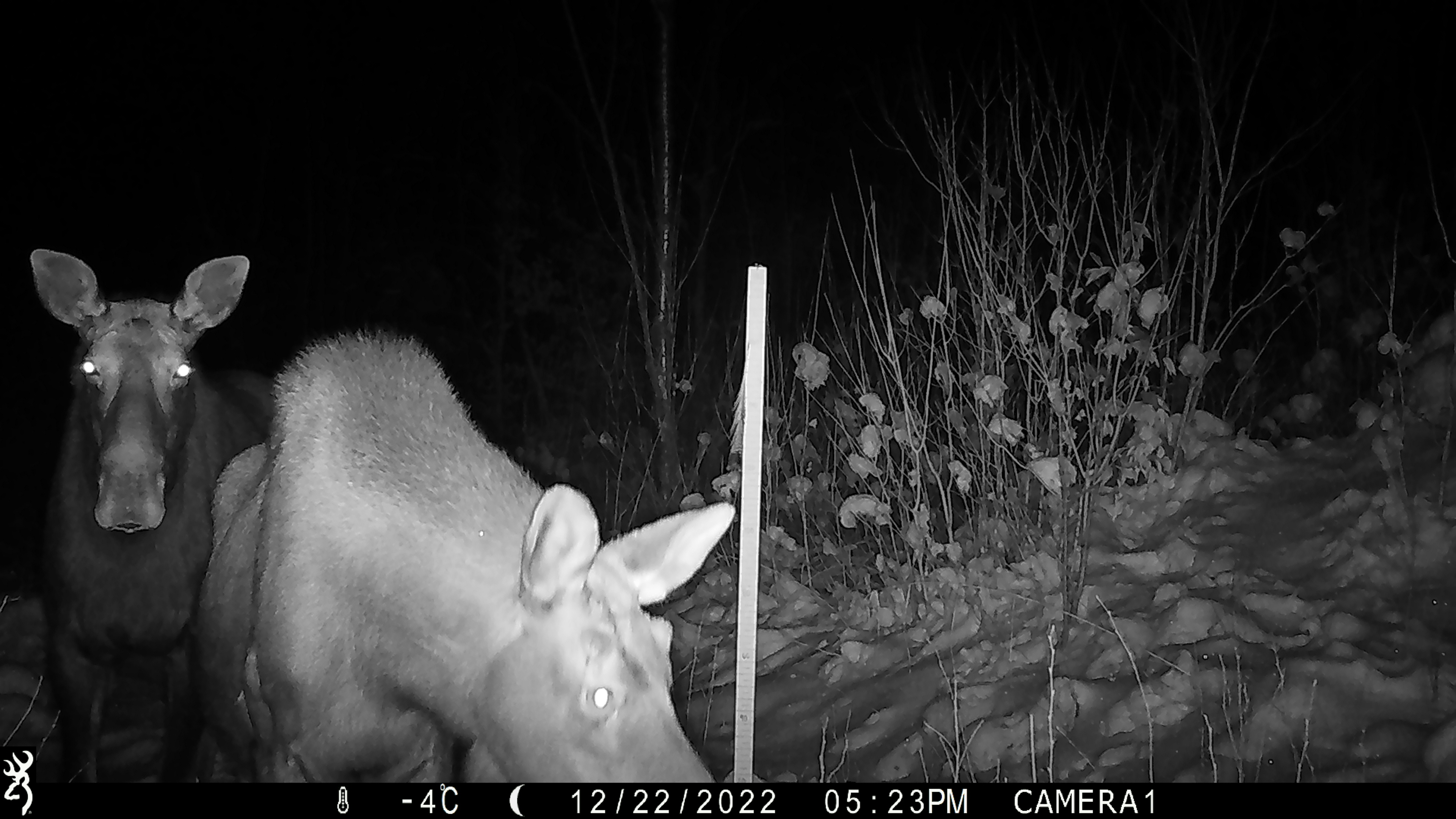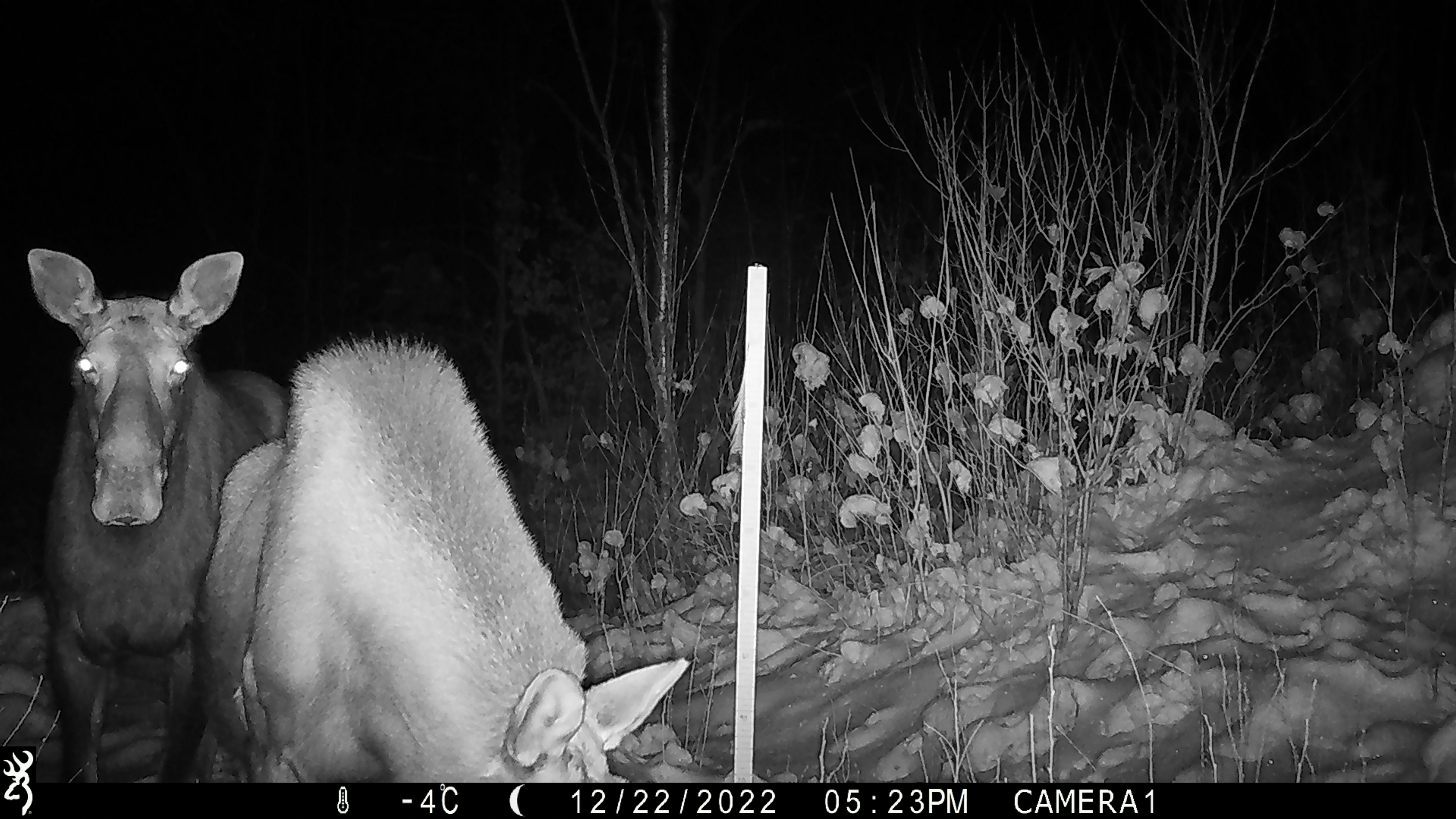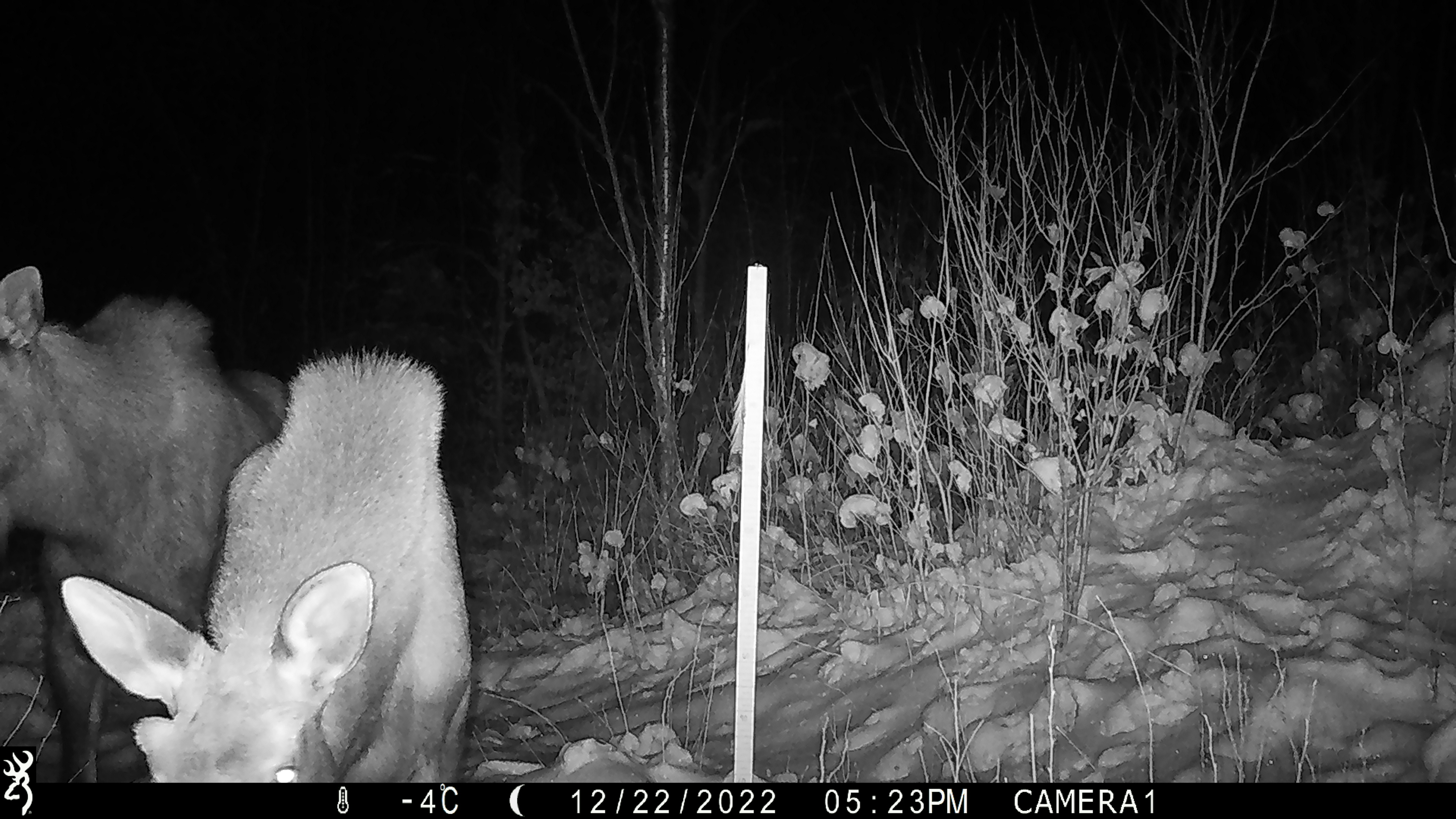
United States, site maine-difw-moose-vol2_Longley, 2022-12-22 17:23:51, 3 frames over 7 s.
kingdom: Animalia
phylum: Chordata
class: Mammalia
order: Artiodactyla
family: Cervidae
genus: Alces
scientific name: Alces alces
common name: moose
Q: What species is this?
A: Moose (Alces alces).